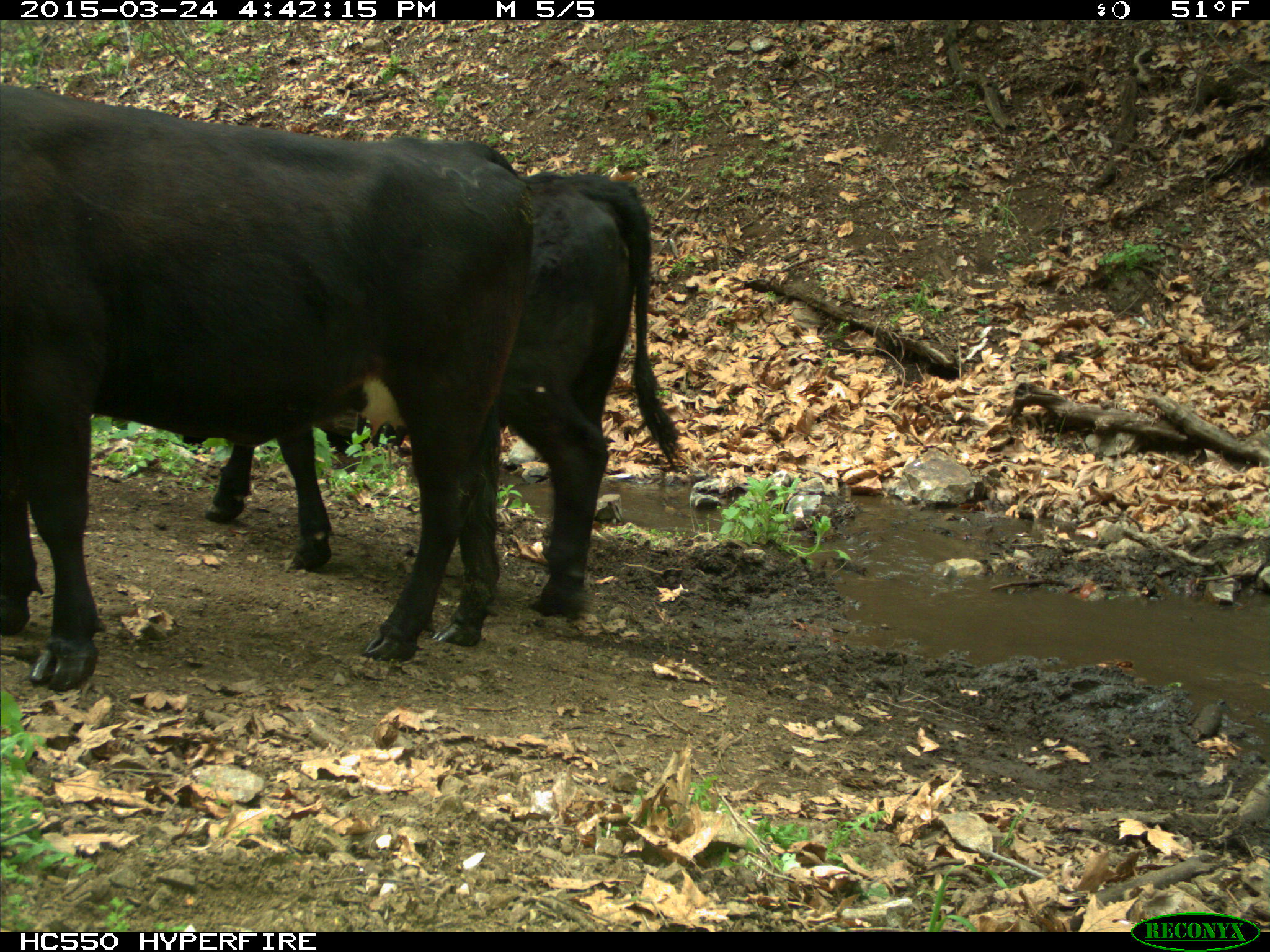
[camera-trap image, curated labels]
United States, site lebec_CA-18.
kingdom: Animalia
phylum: Chordata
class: Mammalia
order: Artiodactyla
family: Bovidae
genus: Bos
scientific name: Bos taurus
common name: domestic cow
Bos taurus (domestic cow).